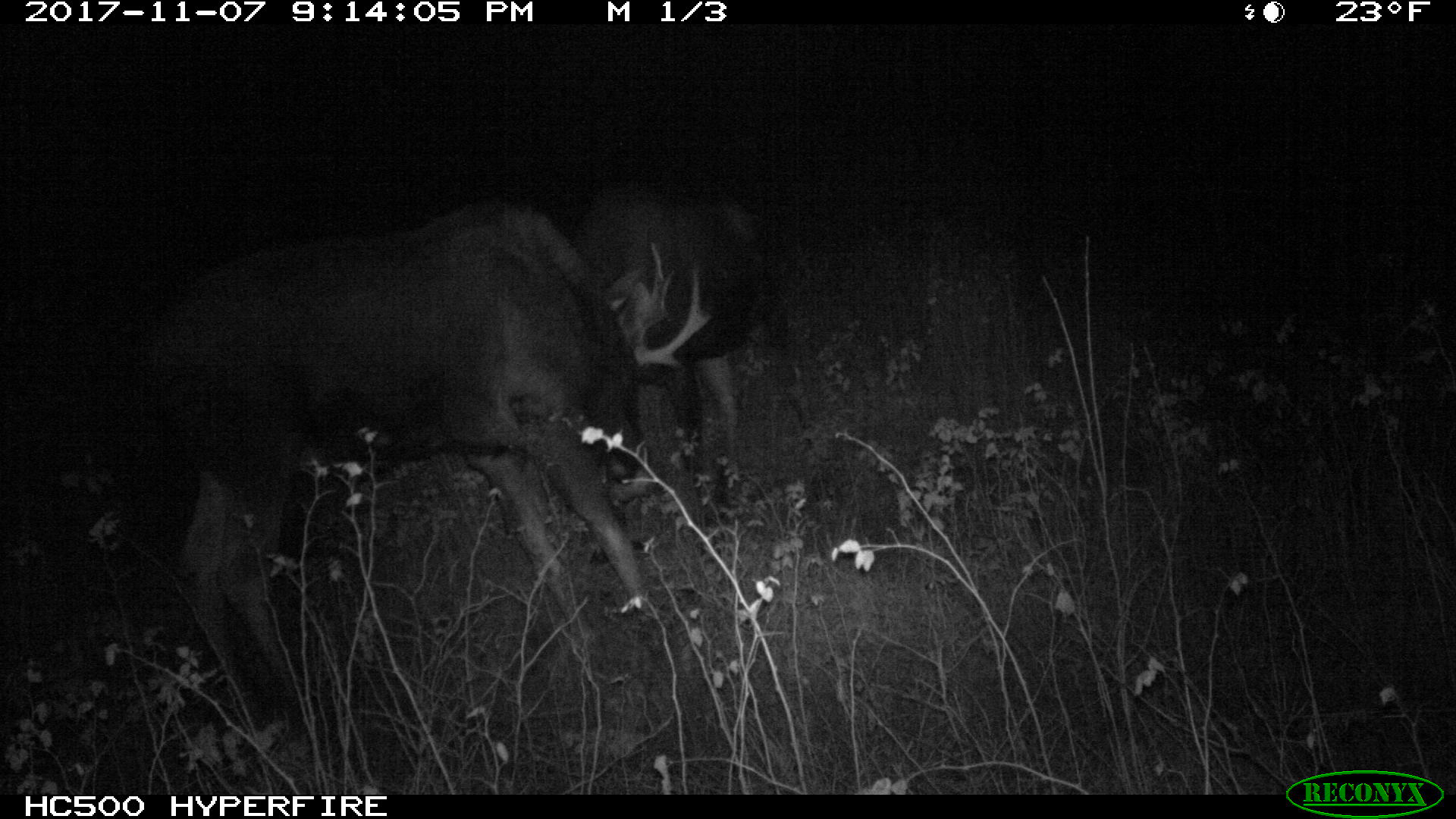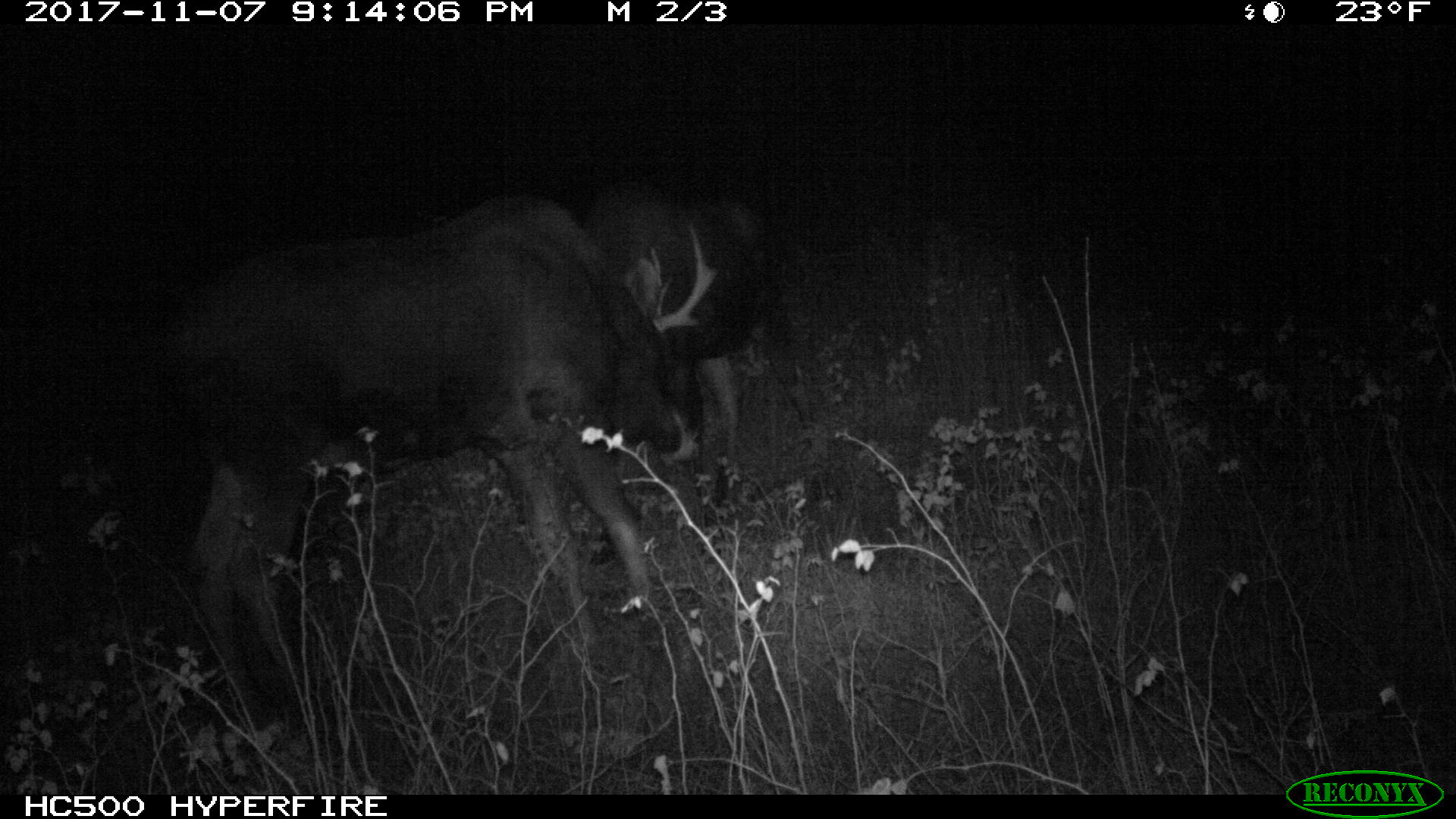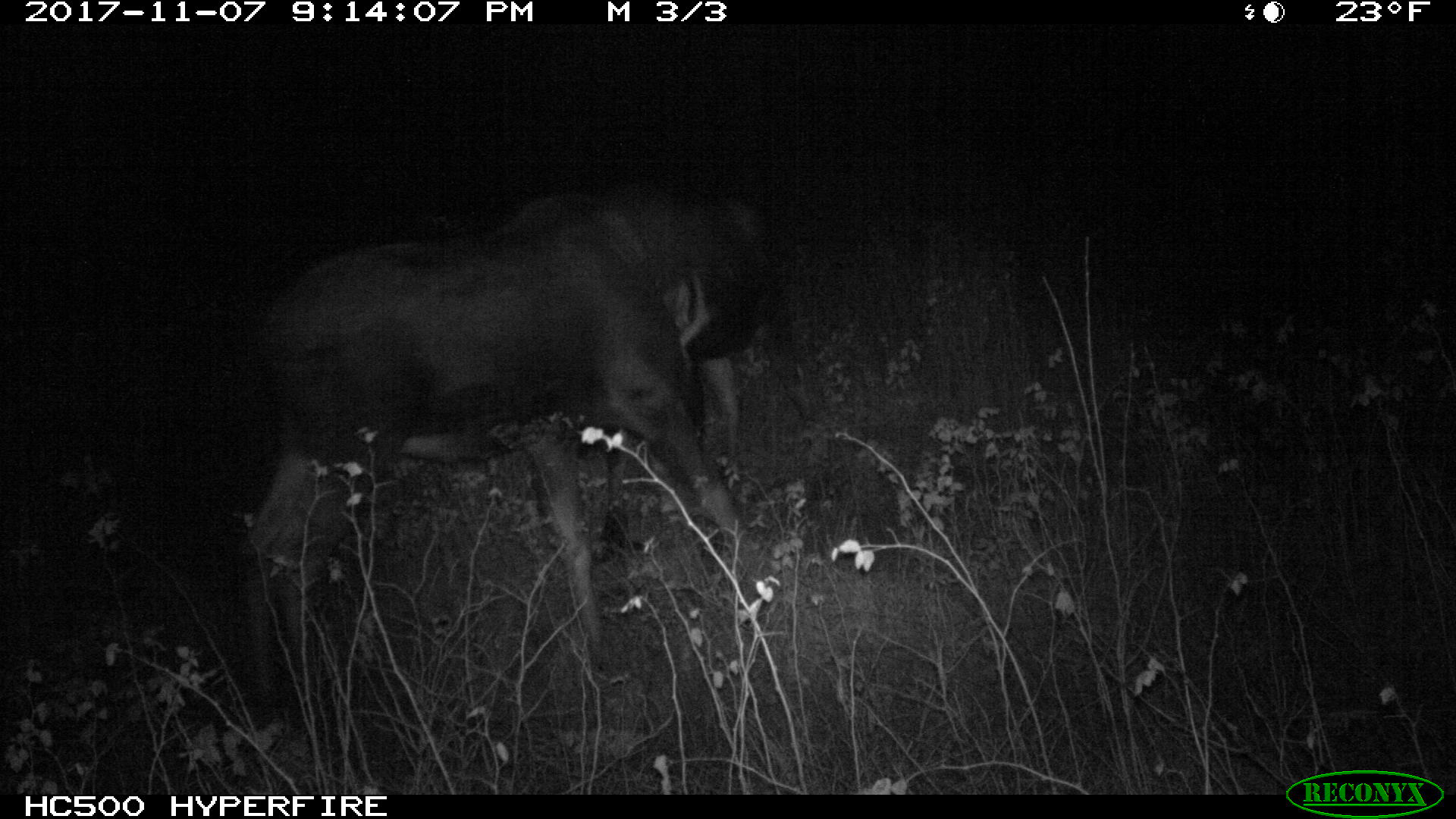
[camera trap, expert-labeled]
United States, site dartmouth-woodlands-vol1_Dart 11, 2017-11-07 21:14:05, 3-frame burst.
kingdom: Animalia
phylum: Chordata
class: Mammalia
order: Artiodactyla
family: Cervidae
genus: Alces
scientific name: Alces alces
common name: moose